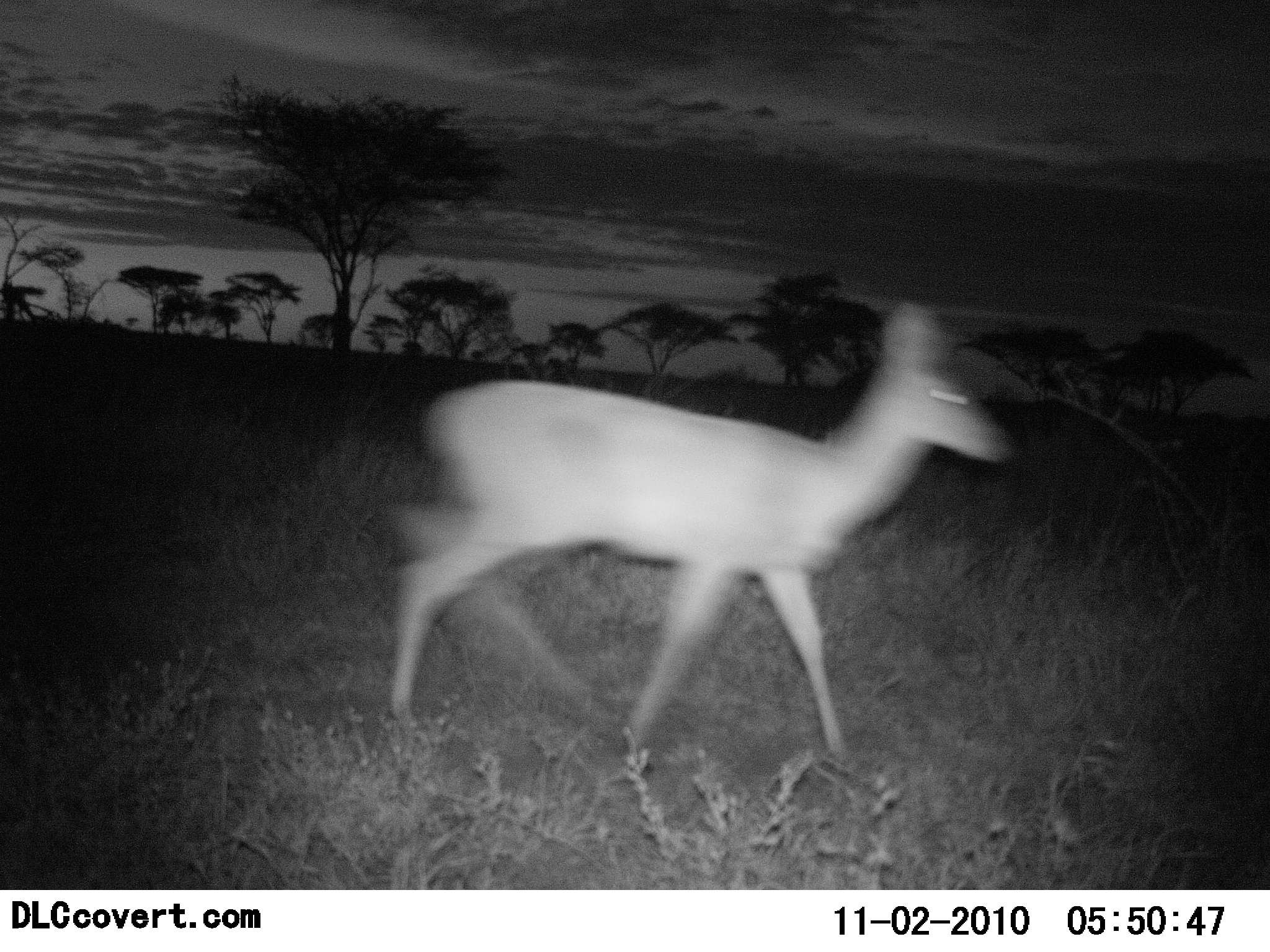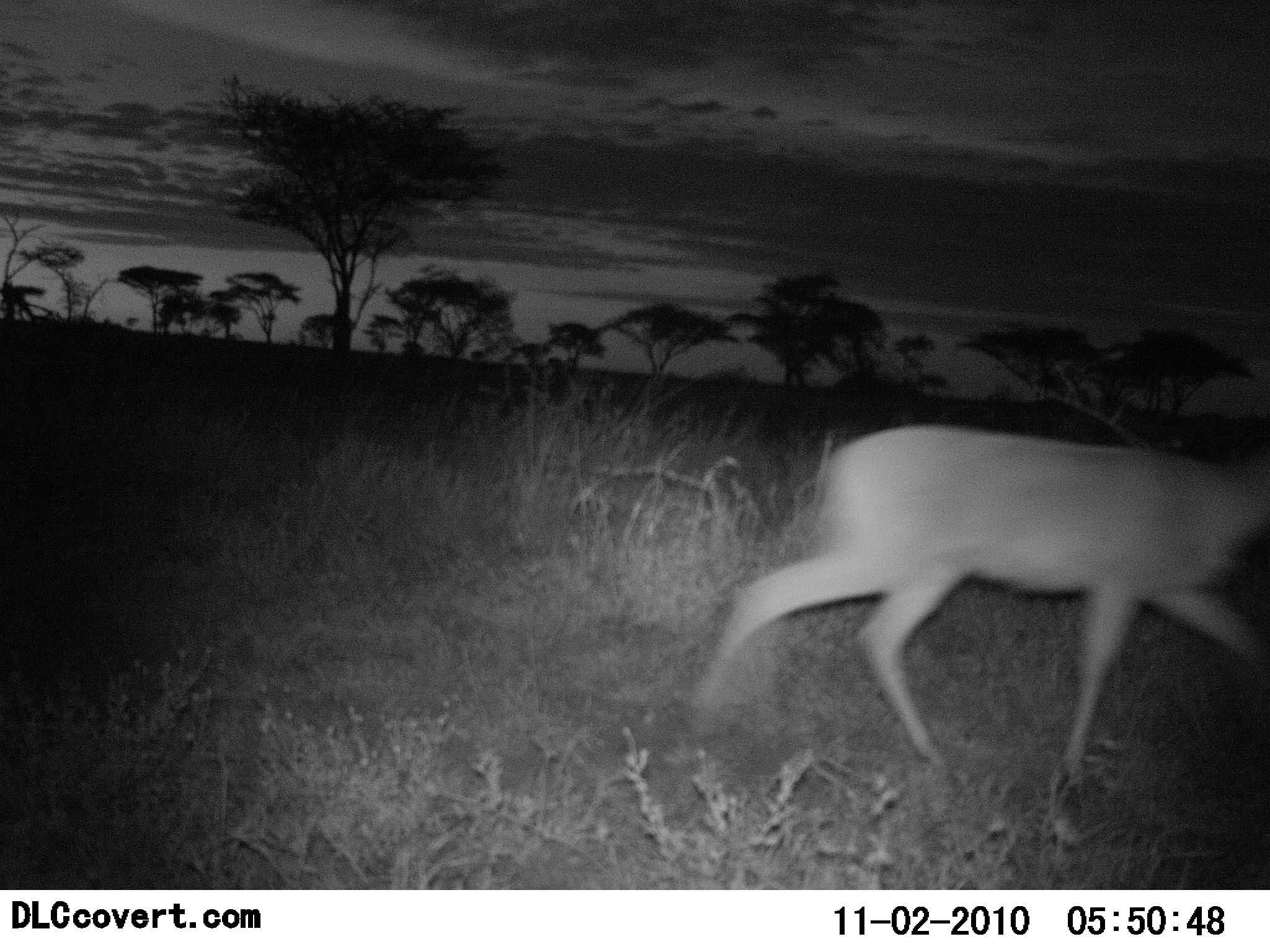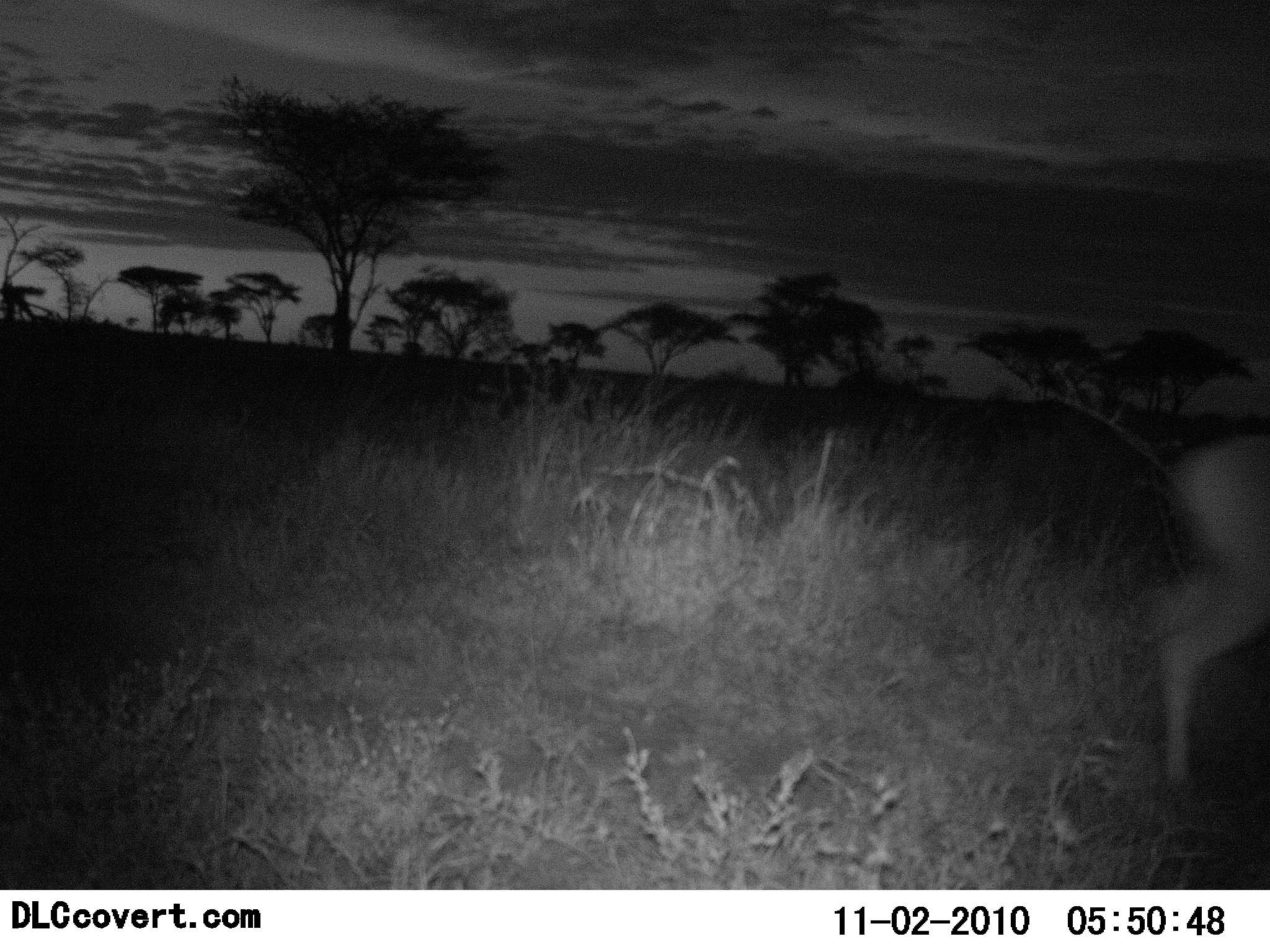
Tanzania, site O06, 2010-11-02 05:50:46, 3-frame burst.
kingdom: Animalia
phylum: Chordata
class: Mammalia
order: Artiodactyla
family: Bovidae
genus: Redunca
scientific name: Redunca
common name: reedbuck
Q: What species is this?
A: Reedbuck (Redunca).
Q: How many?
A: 1.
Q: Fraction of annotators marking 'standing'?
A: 0%.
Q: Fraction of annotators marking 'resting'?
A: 0%.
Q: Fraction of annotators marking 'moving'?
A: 100%.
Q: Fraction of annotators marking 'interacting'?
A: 0%.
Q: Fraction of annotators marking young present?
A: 0%.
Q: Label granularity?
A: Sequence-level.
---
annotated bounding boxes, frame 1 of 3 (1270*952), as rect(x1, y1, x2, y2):
animal: rect(386, 304, 1011, 782)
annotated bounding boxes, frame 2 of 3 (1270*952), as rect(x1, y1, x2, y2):
animal: rect(697, 422, 1270, 793)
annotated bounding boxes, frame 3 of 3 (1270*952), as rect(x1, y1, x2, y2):
animal: rect(1150, 435, 1270, 791)